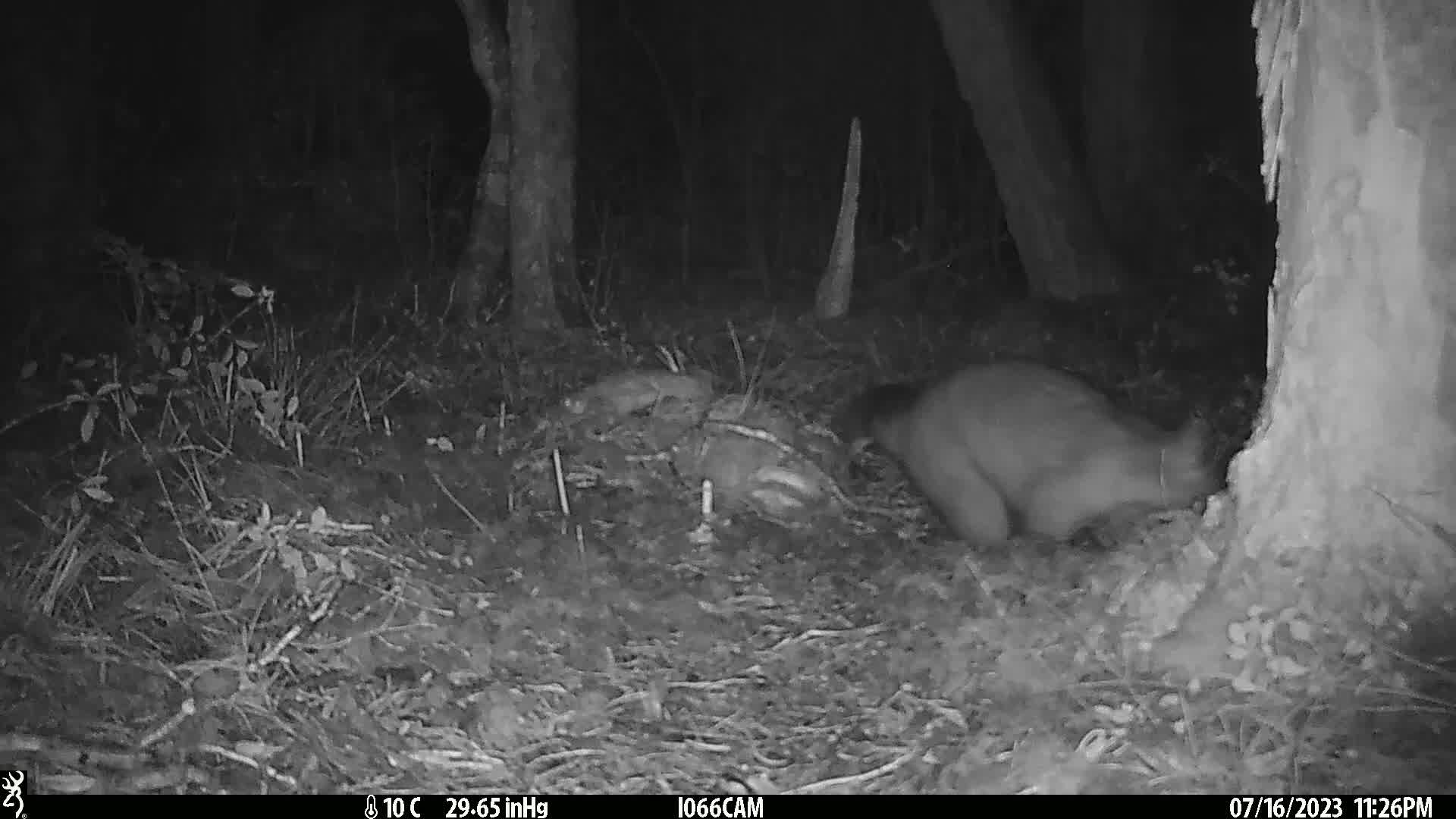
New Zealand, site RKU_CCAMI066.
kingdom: Animalia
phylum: Chordata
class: Mammalia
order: Diprotodontia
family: Phalangeridae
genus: Trichosurus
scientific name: Trichosurus vulpecula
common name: common brushtail possum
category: possum